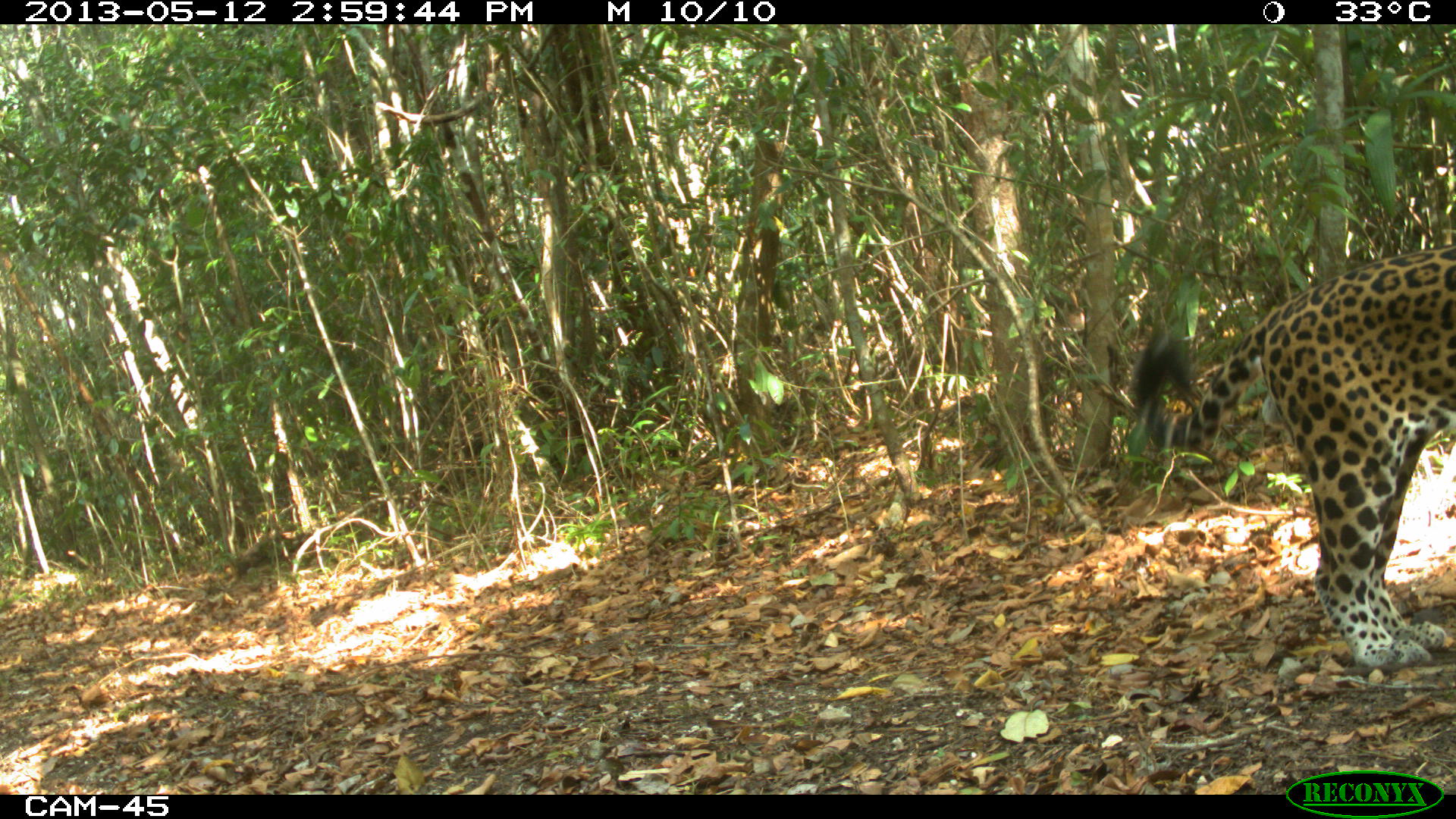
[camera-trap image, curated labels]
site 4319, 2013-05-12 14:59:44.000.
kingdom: Animalia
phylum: Chordata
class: Mammalia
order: Carnivora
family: Felidae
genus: Panthera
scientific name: Panthera onca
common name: jaguar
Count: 1.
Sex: male.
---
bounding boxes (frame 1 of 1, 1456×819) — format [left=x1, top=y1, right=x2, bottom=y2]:
panthera onca: [left=1127, top=240, right=1456, bottom=669]